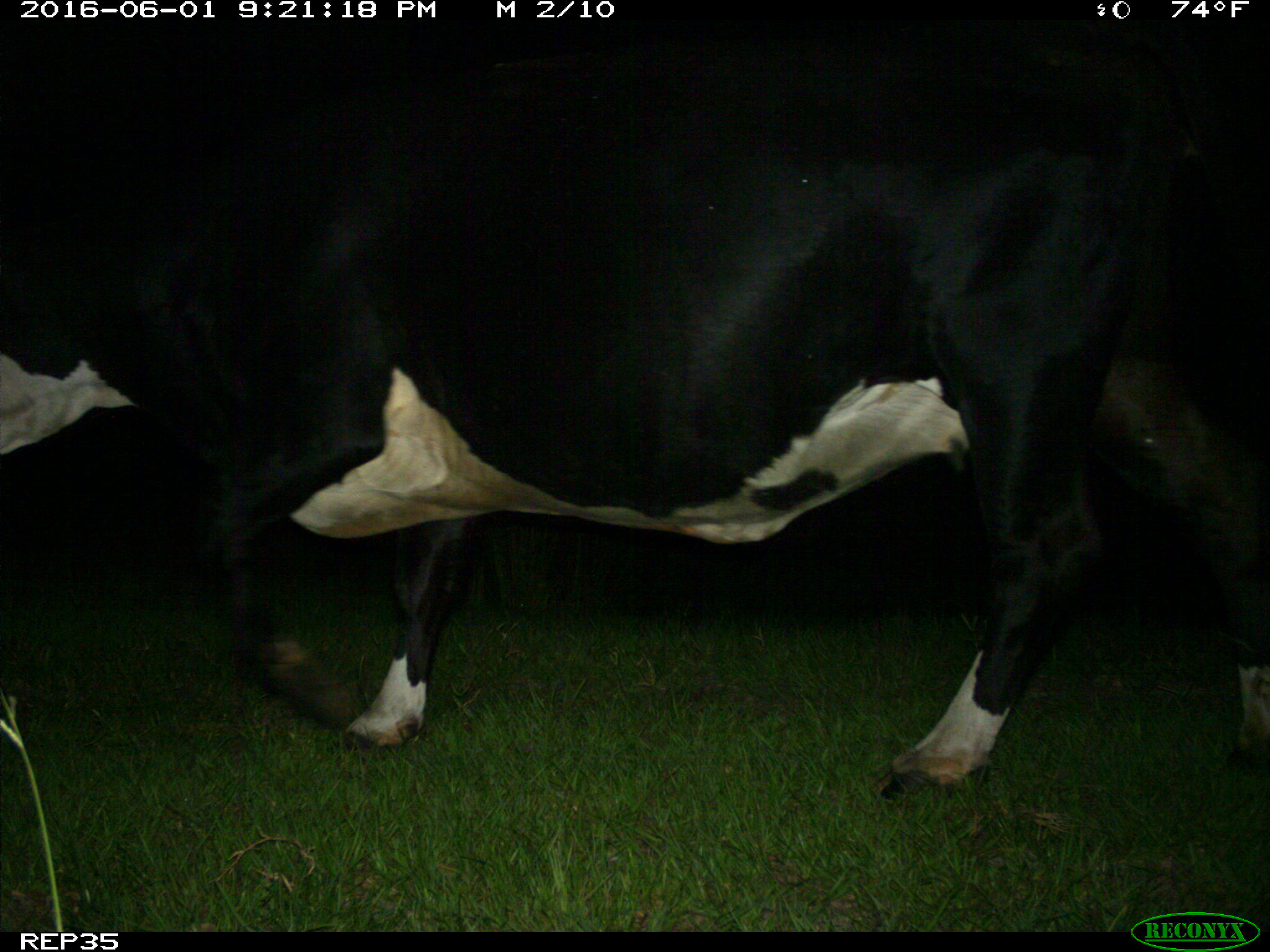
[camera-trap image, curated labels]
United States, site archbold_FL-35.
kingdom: Animalia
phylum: Chordata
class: Mammalia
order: Artiodactyla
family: Bovidae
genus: Bos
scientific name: Bos taurus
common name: domestic cow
Bos taurus (domestic cow).